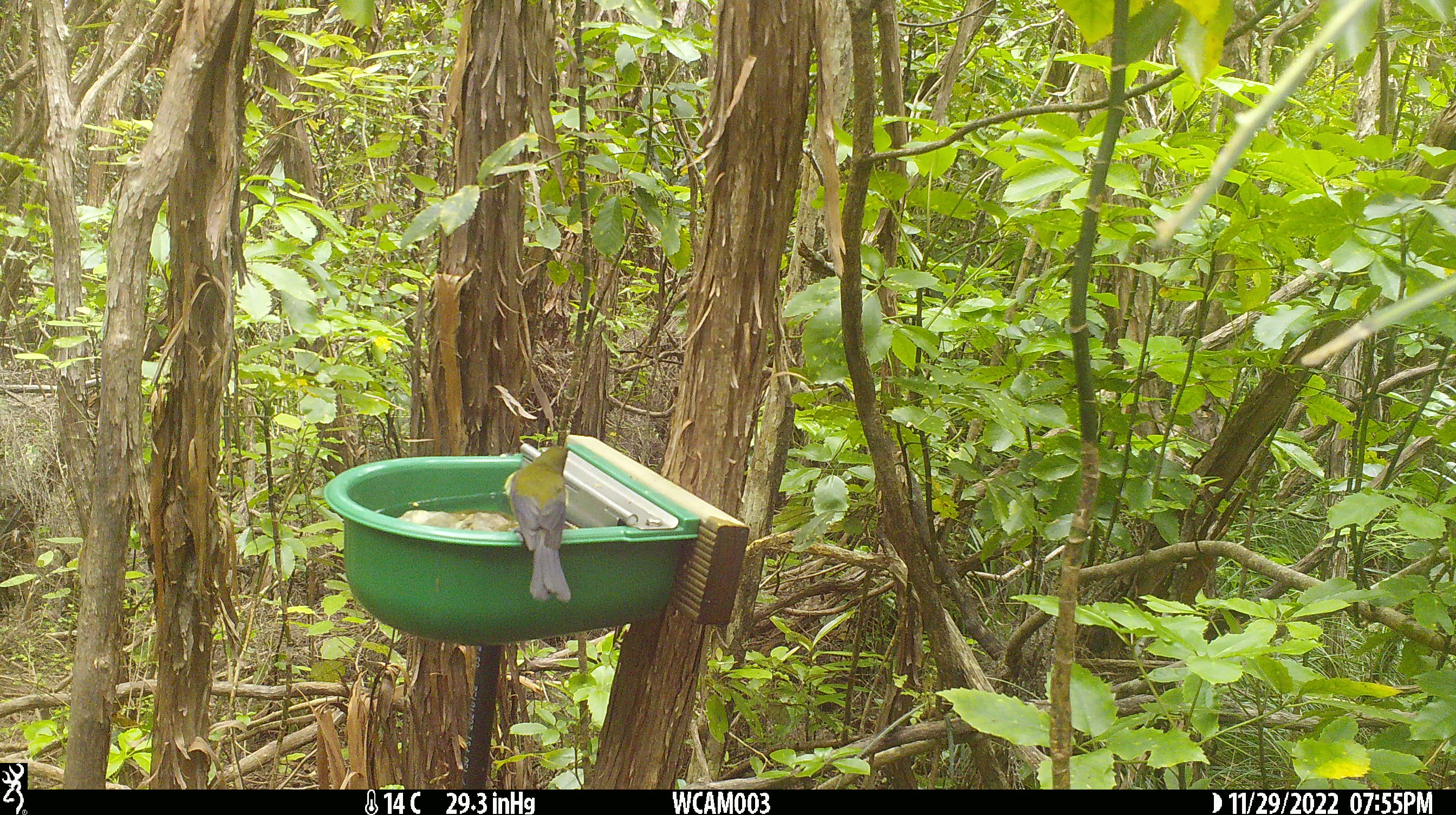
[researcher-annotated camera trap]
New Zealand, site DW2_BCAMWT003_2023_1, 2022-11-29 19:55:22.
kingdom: Animalia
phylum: Chordata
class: Aves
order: Passeriformes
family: Meliphagidae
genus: Anthornis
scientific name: Anthornis melanura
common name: new zealand bellbird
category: bellbird